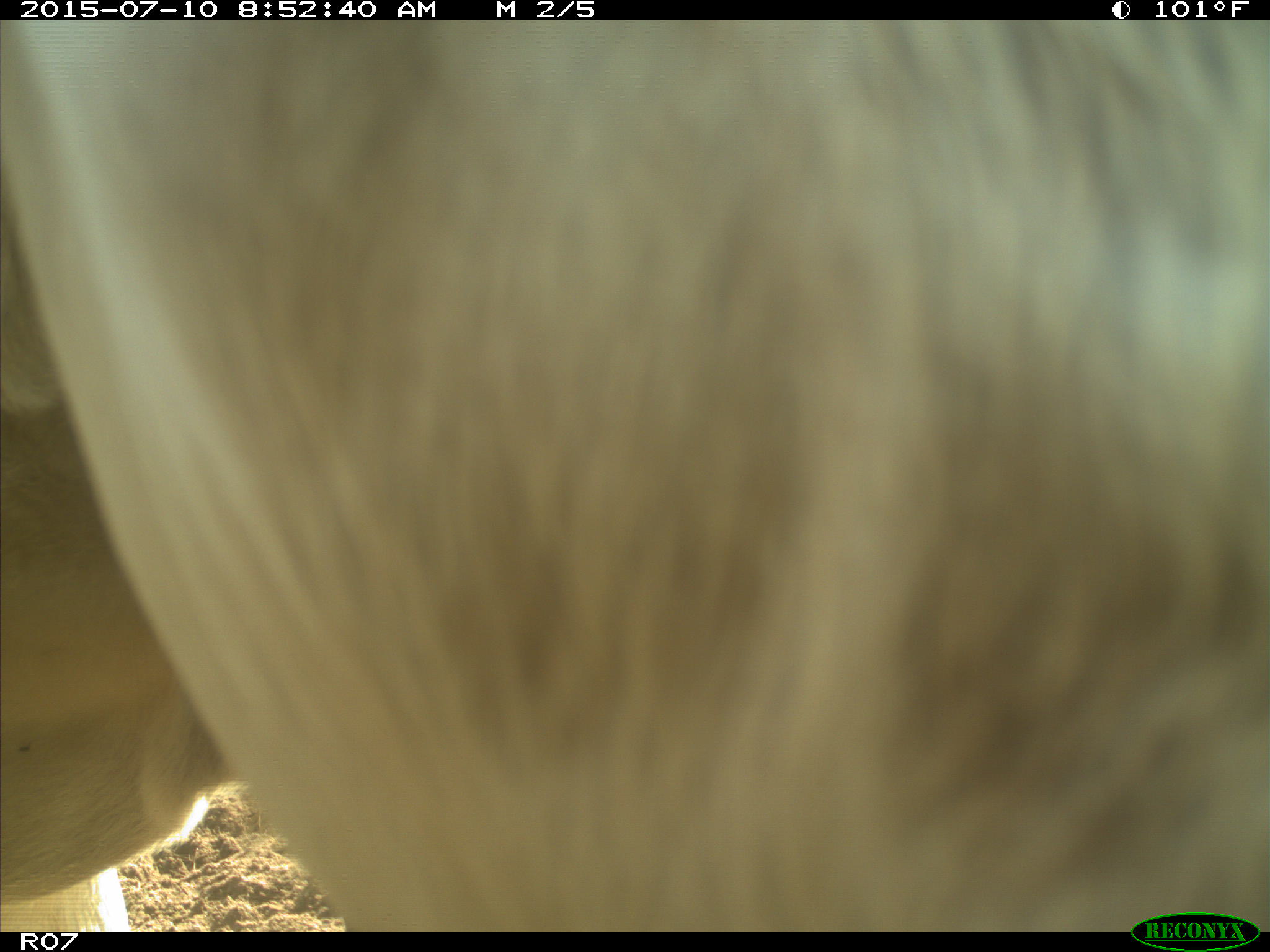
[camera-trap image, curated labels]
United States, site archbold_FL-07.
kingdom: Animalia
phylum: Chordata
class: Mammalia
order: Artiodactyla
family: Bovidae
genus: Bos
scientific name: Bos taurus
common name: domestic cow